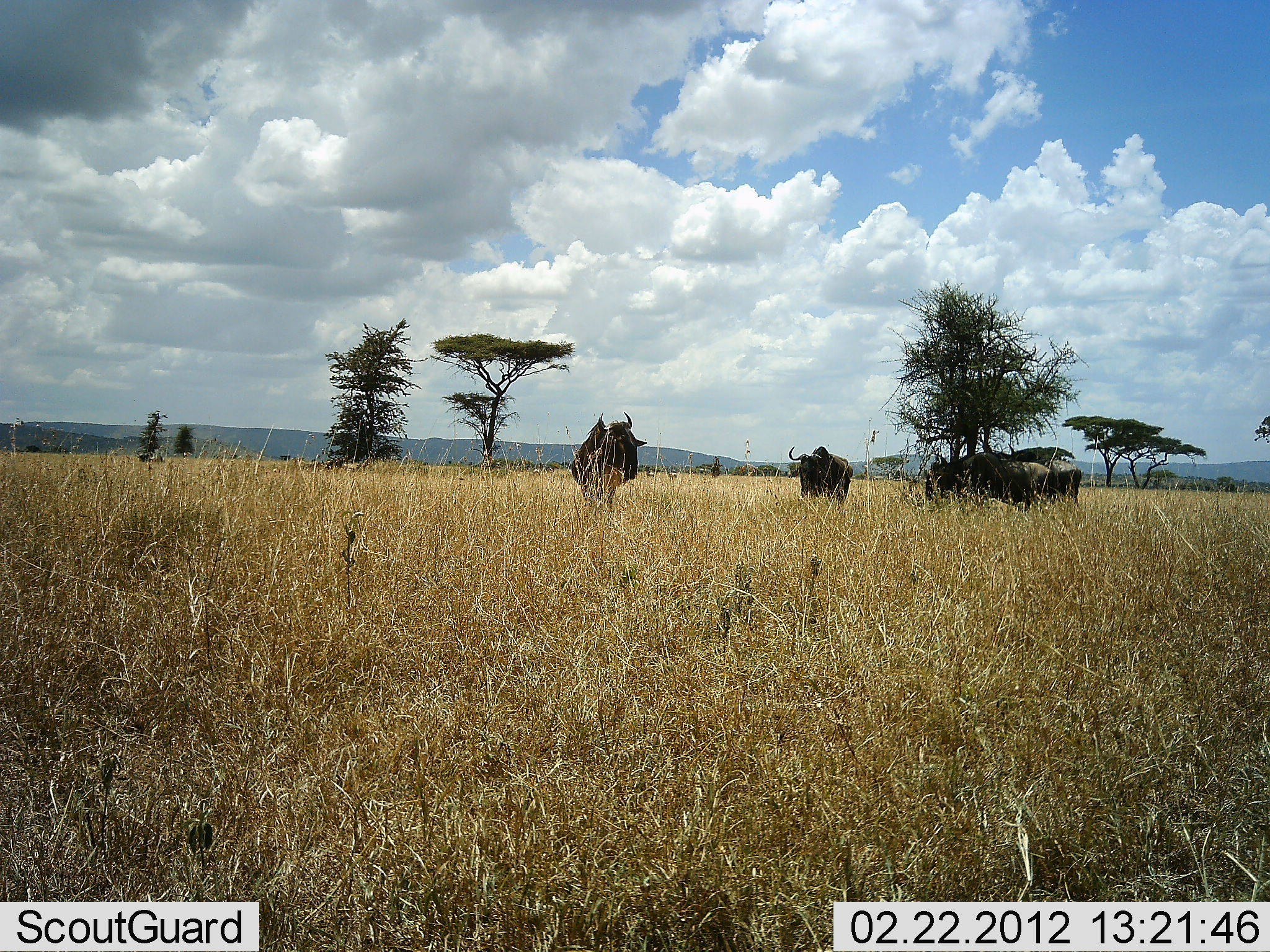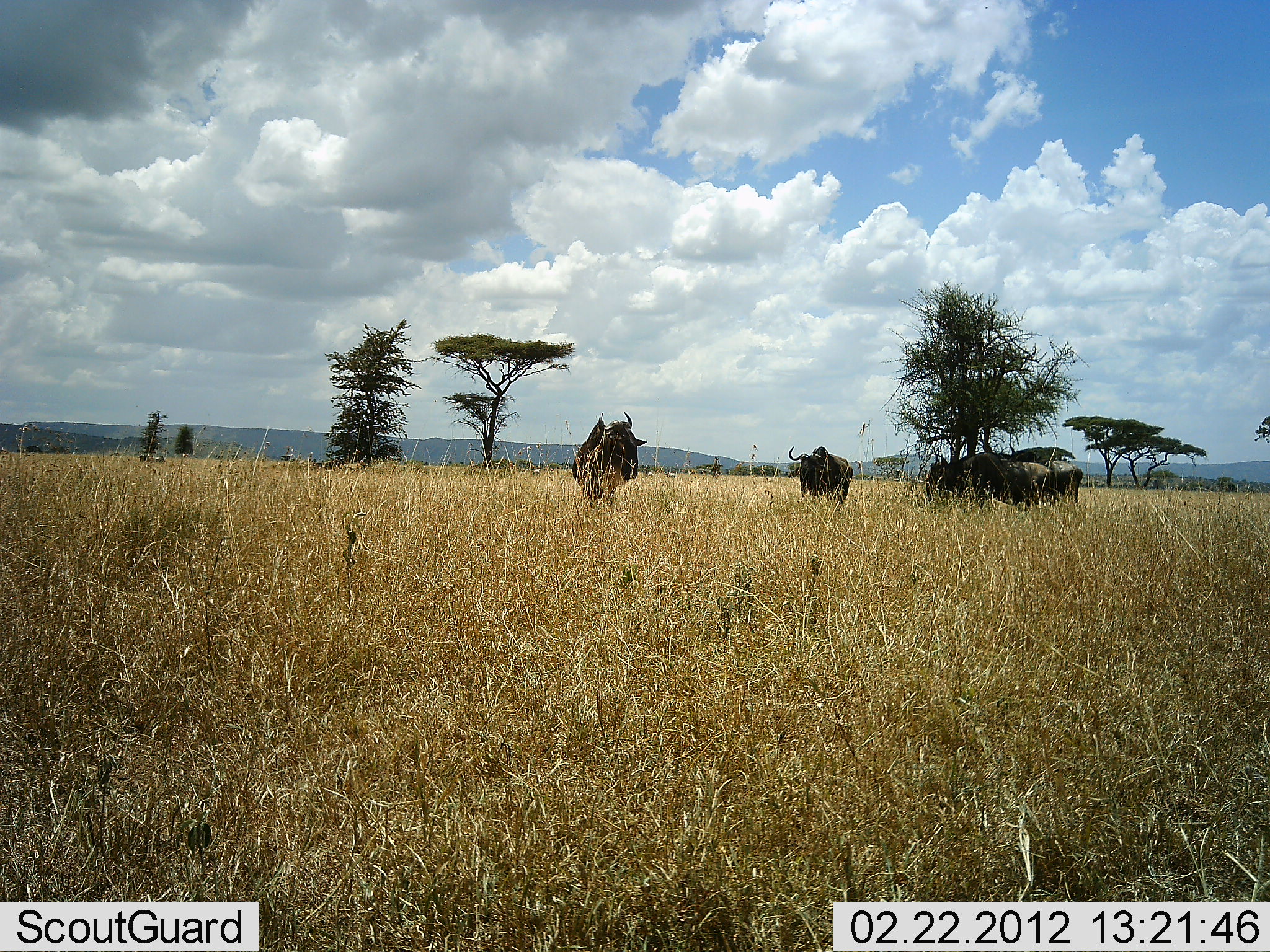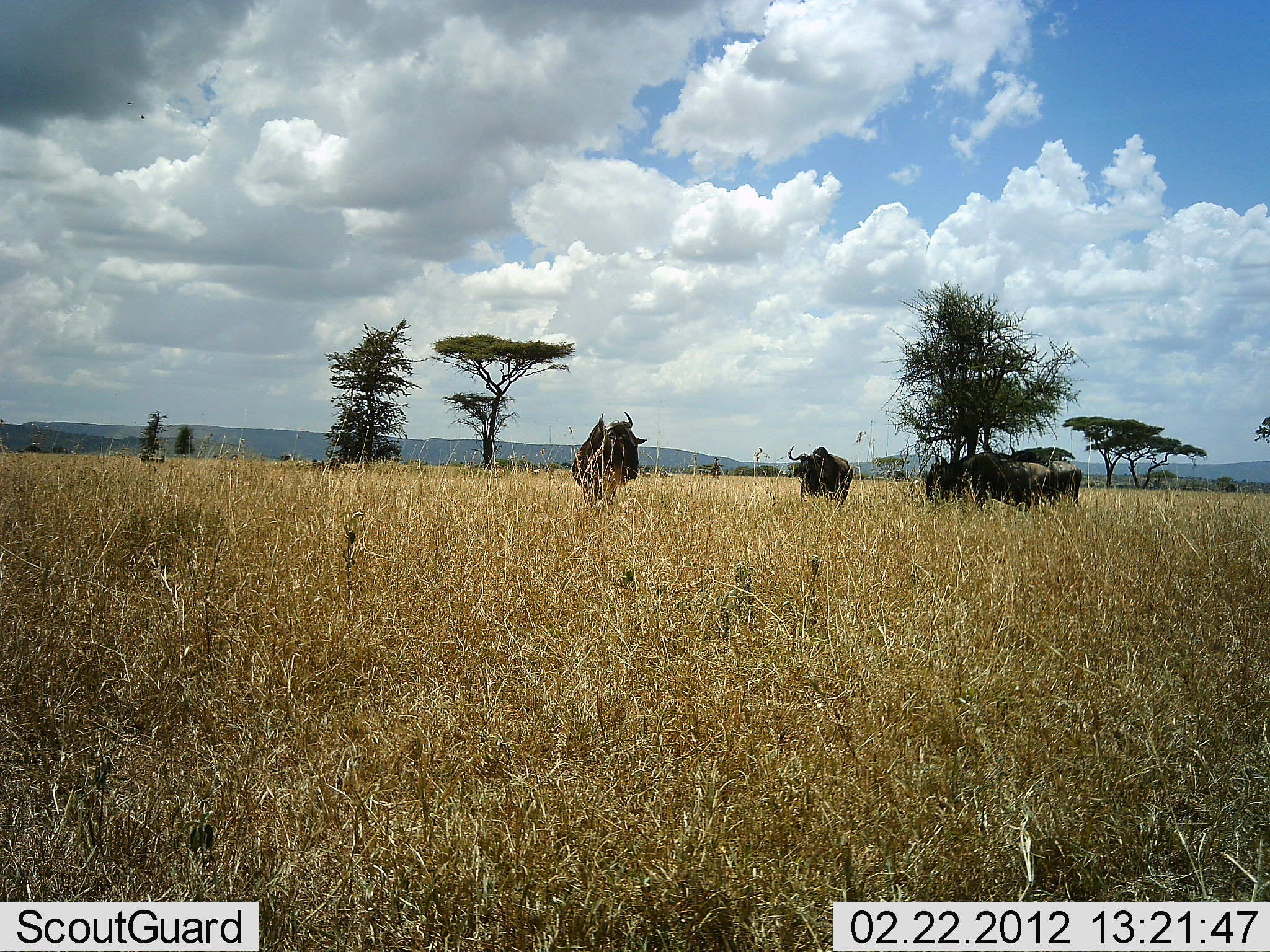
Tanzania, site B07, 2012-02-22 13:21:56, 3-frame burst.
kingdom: Animalia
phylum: Chordata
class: Mammalia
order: Artiodactyla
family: Bovidae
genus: Connochaetes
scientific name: Connochaetes taurinus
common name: blue wildebeest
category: wildebeest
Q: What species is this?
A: Wildebeest (blue wildebeest) (Connochaetes taurinus).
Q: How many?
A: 5.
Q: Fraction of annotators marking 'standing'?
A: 90%.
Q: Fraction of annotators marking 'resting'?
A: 19%.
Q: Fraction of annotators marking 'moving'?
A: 0%.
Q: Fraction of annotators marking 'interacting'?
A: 0%.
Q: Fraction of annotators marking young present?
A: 0%.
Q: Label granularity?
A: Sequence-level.